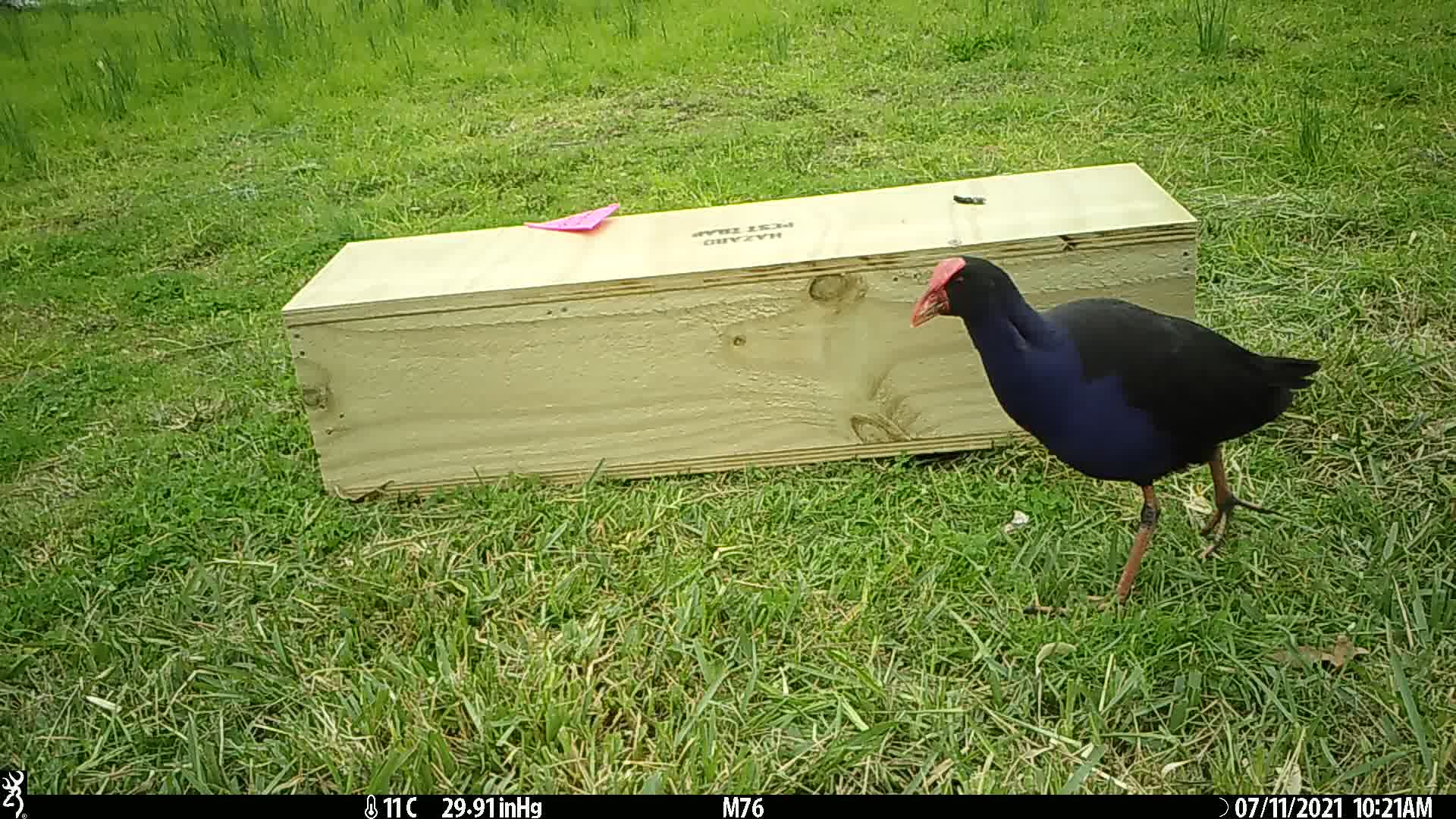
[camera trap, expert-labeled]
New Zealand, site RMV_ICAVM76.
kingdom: Animalia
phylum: Chordata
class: Aves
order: Gruiformes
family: Rallidae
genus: Porphyrio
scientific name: Porphyrio melanotus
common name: australasian swamphen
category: pukeko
Pukeko (australasian swamphen) (Porphyrio melanotus).